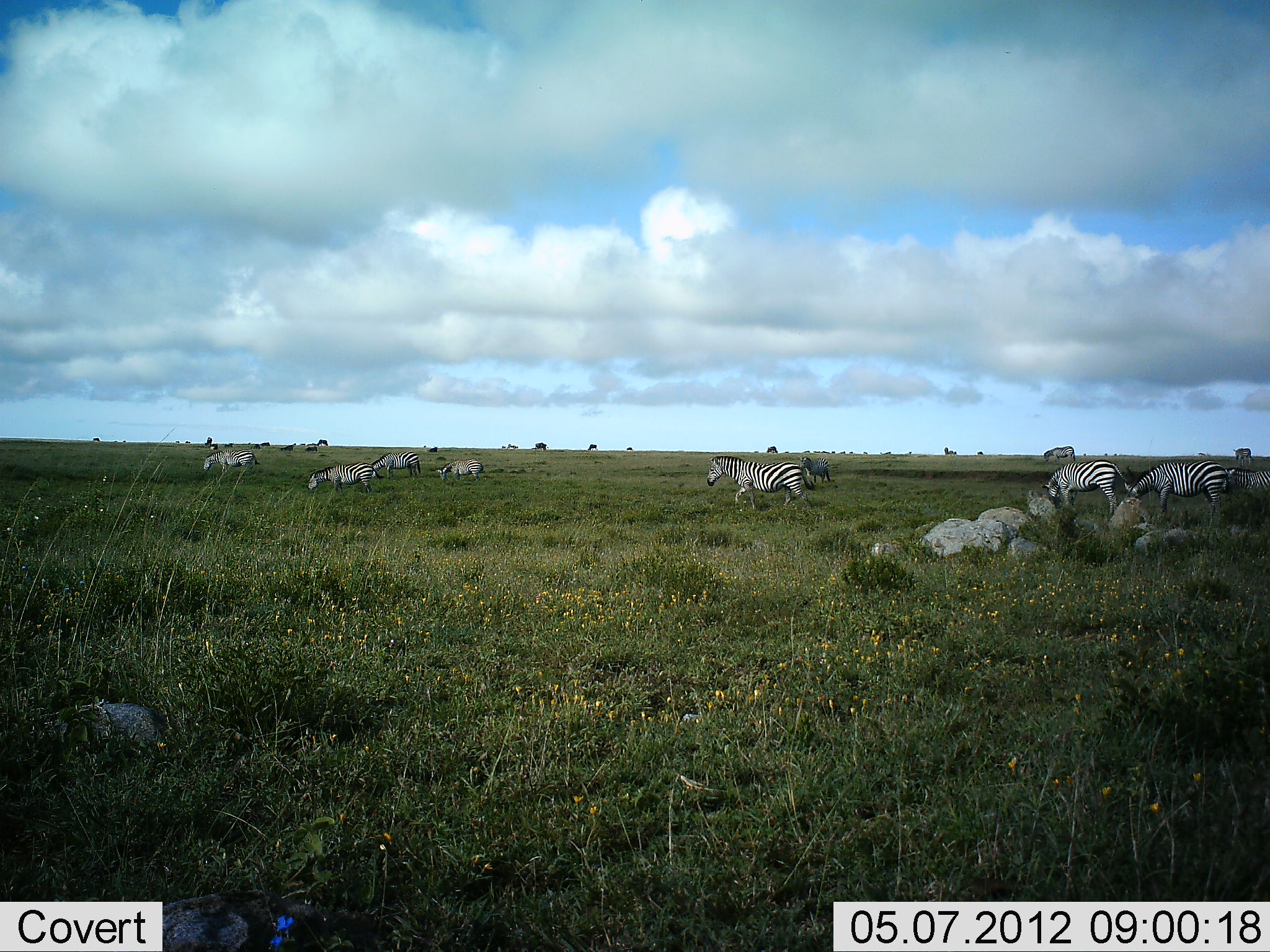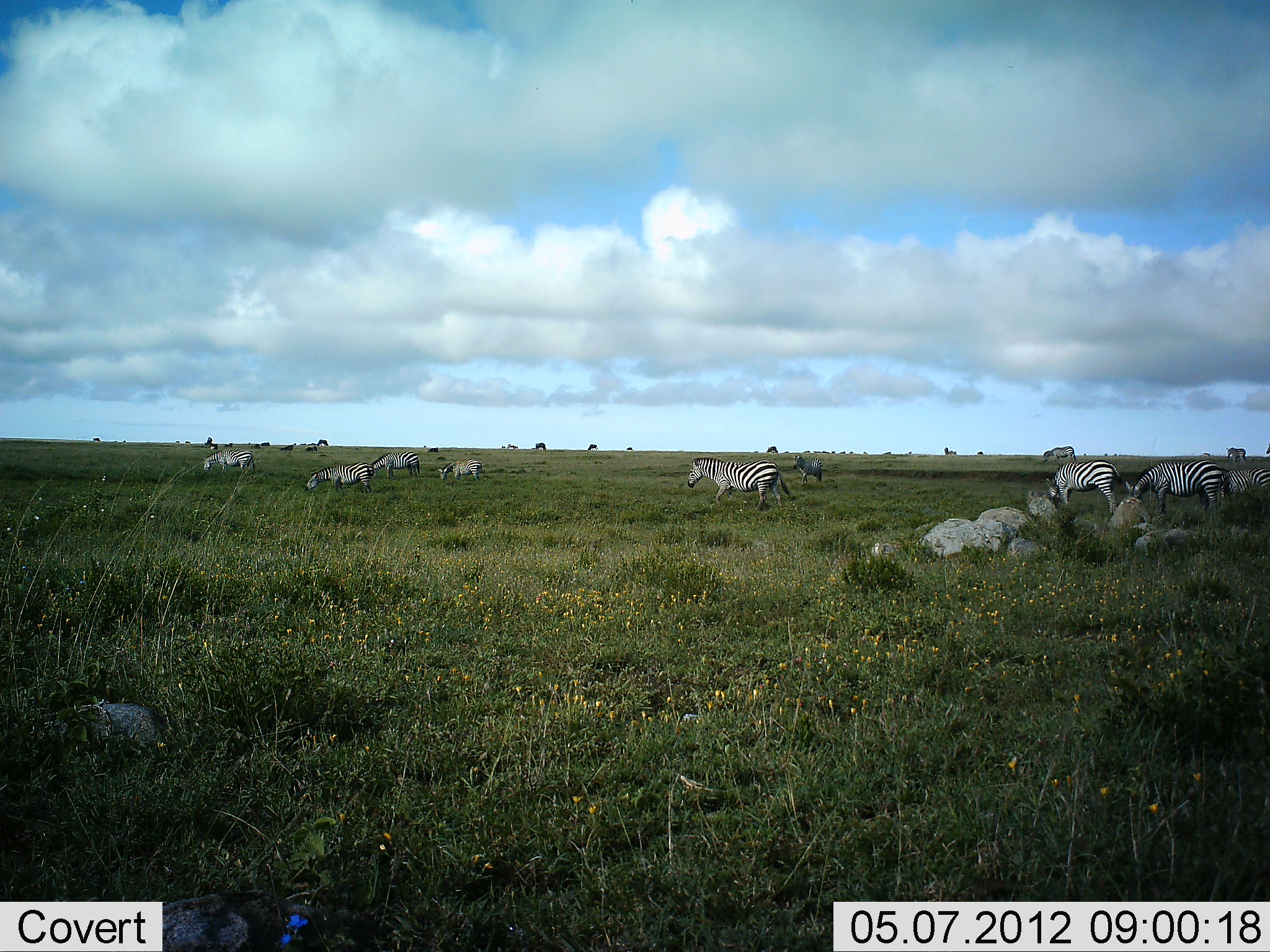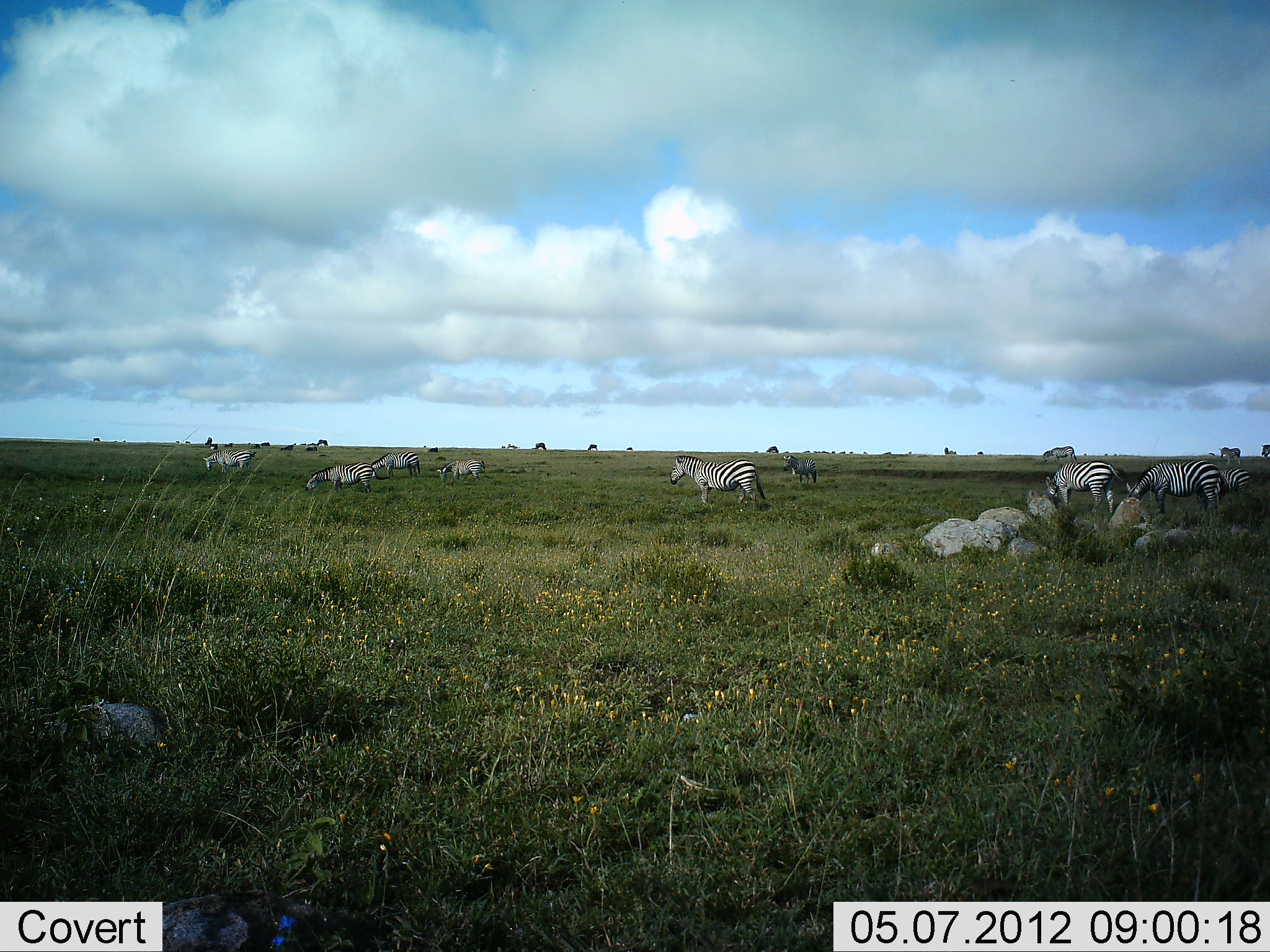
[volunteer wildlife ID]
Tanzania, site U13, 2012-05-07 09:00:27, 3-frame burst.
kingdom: Animalia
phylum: Chordata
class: Mammalia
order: Perissodactyla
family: Equidae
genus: Equus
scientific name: Equus quagga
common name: plains zebra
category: zebra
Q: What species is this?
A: Zebra (plains zebra) (Equus quagga).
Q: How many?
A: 11-50.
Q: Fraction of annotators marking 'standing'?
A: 75%.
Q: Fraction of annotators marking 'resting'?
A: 0%.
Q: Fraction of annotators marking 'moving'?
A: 100%.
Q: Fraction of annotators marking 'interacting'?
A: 0%.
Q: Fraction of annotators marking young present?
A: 8%.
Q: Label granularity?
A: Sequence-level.